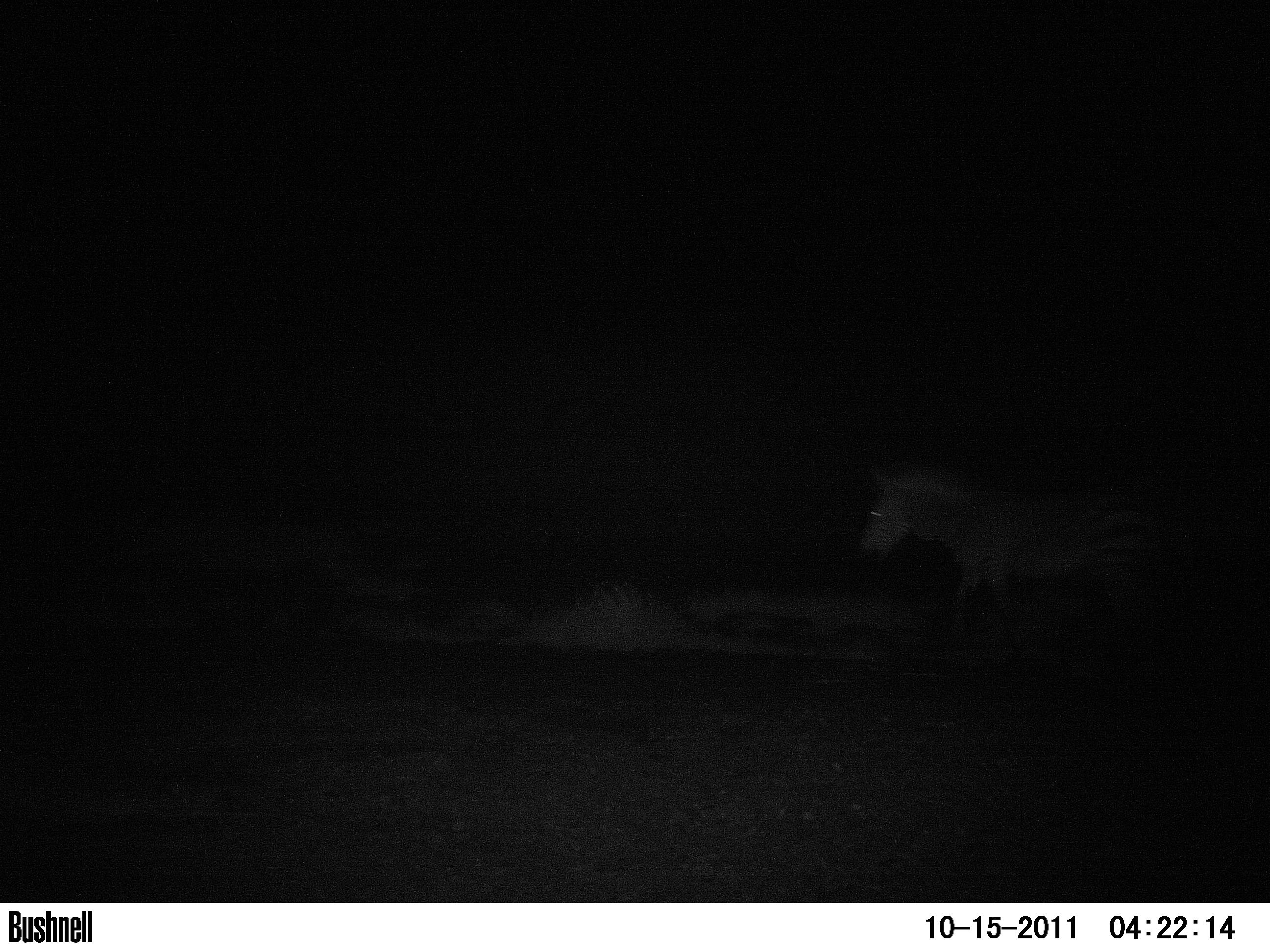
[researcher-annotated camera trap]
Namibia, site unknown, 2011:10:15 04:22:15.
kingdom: Animalia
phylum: Chordata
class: Mammalia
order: Perissodactyla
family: Equidae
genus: Equus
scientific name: Equus zebra hartmannae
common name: hartmann's mountain zebra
Equus zebra hartmannae (hartmann's mountain zebra).